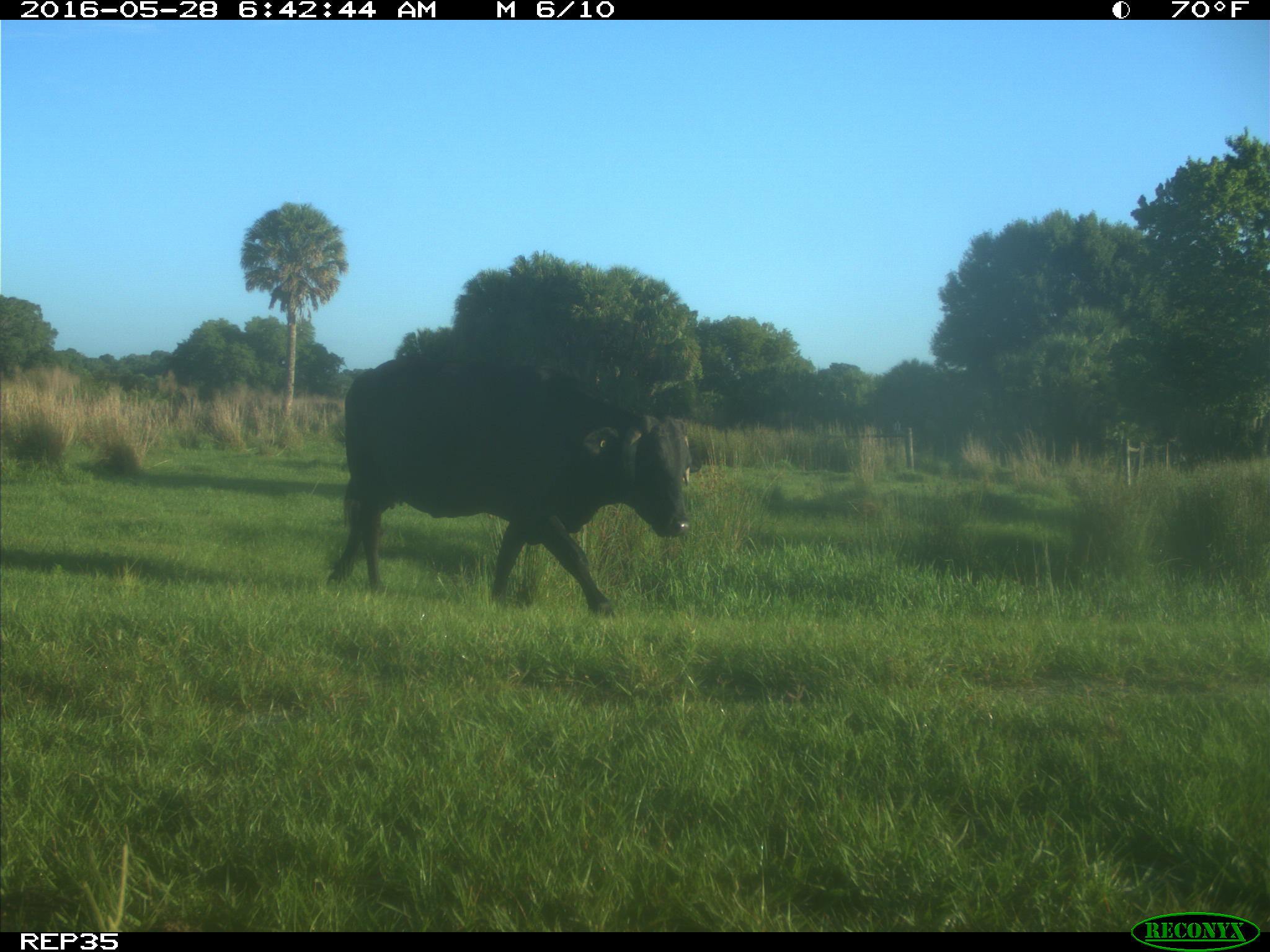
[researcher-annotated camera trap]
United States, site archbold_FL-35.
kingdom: Animalia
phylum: Chordata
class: Mammalia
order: Artiodactyla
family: Bovidae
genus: Bos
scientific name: Bos taurus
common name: domestic cow